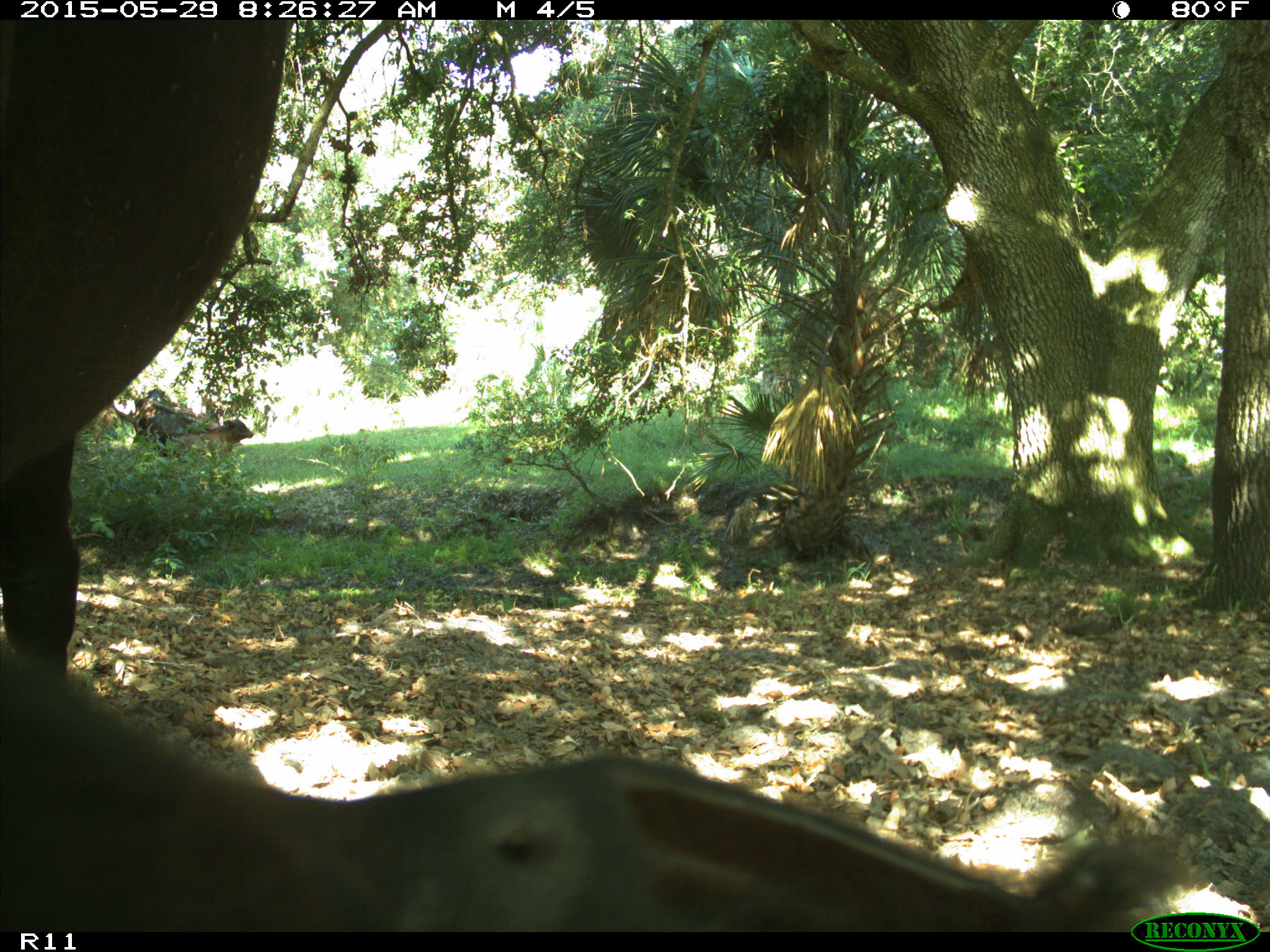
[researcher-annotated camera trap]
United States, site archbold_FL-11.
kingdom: Animalia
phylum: Chordata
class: Mammalia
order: Artiodactyla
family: Bovidae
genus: Bos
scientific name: Bos taurus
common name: domestic cow